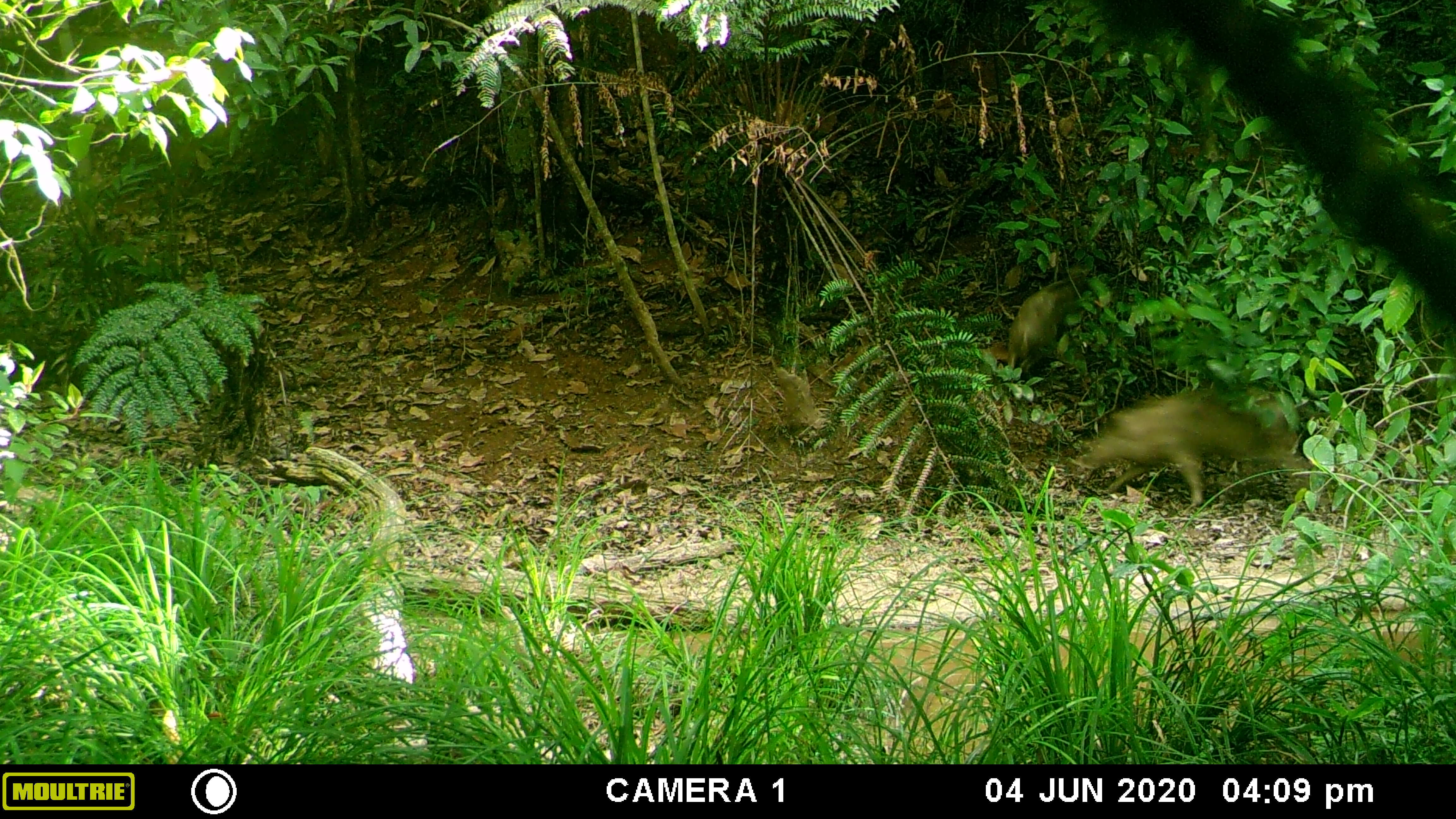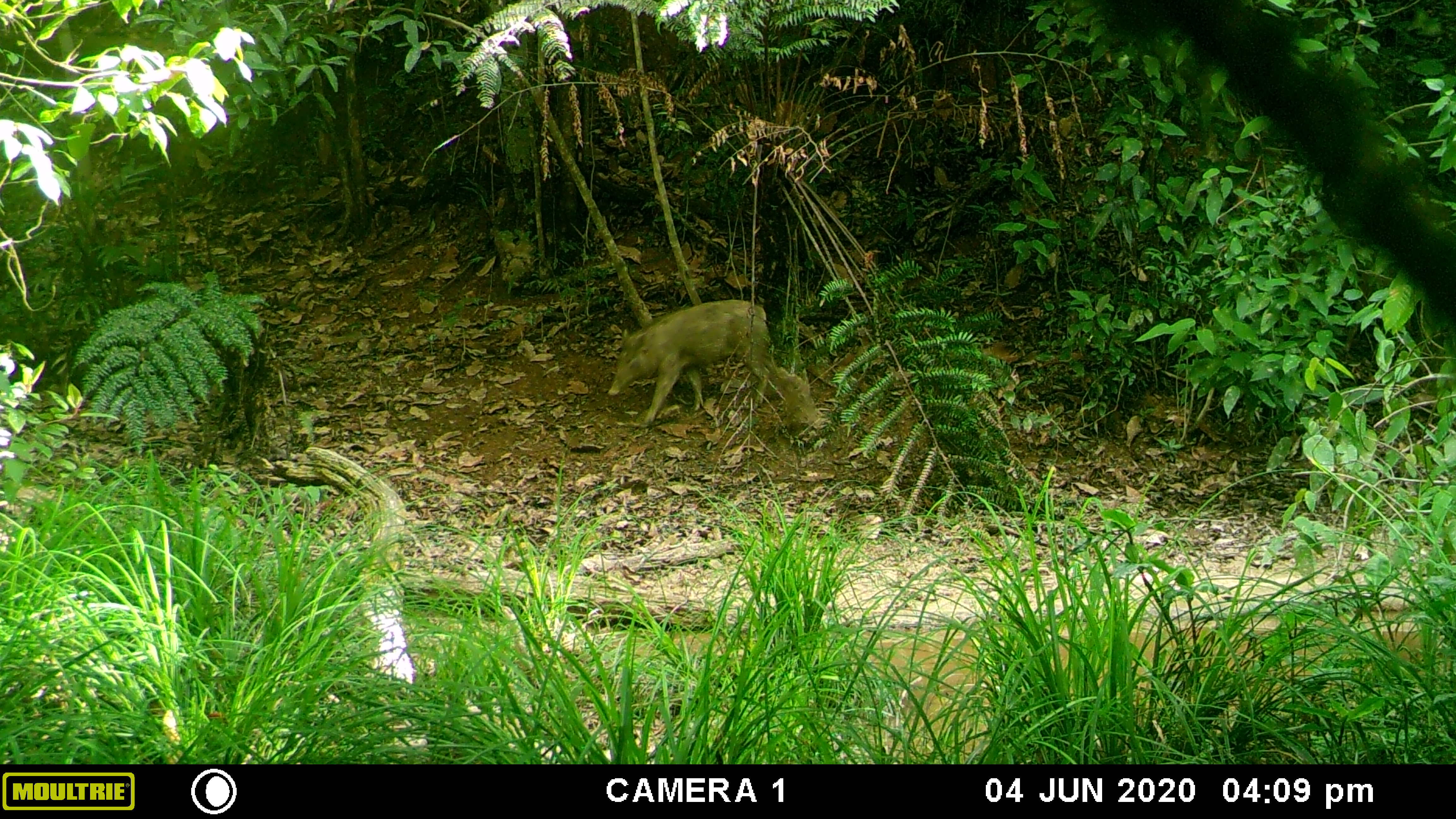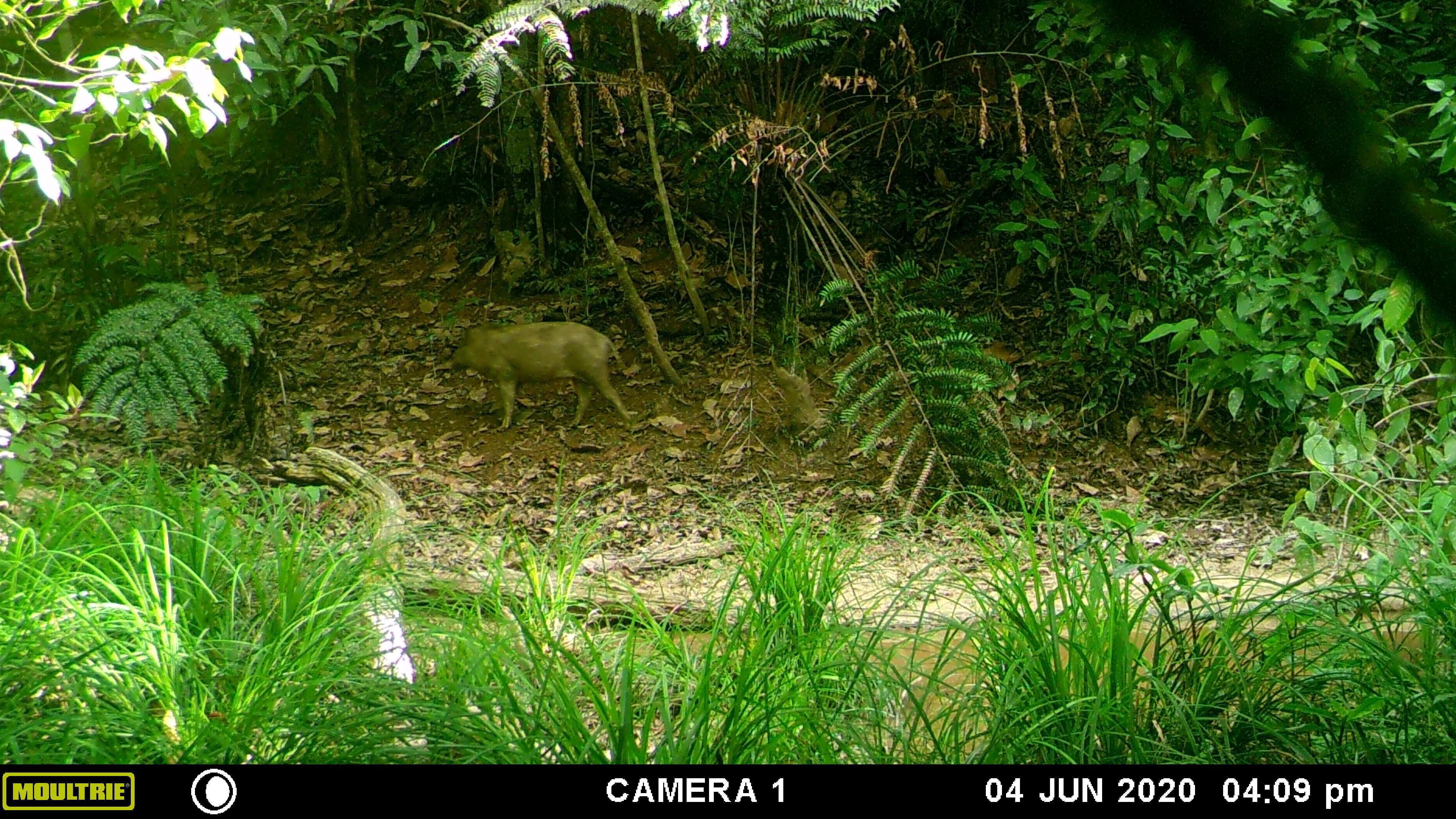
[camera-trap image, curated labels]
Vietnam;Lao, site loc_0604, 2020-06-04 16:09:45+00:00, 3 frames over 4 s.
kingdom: Animalia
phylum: Chordata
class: Mammalia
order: Artiodactyla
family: Suidae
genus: Sus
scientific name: Sus scrofa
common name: eurasian wild pig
Eurasian wild pig (Sus scrofa). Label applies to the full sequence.